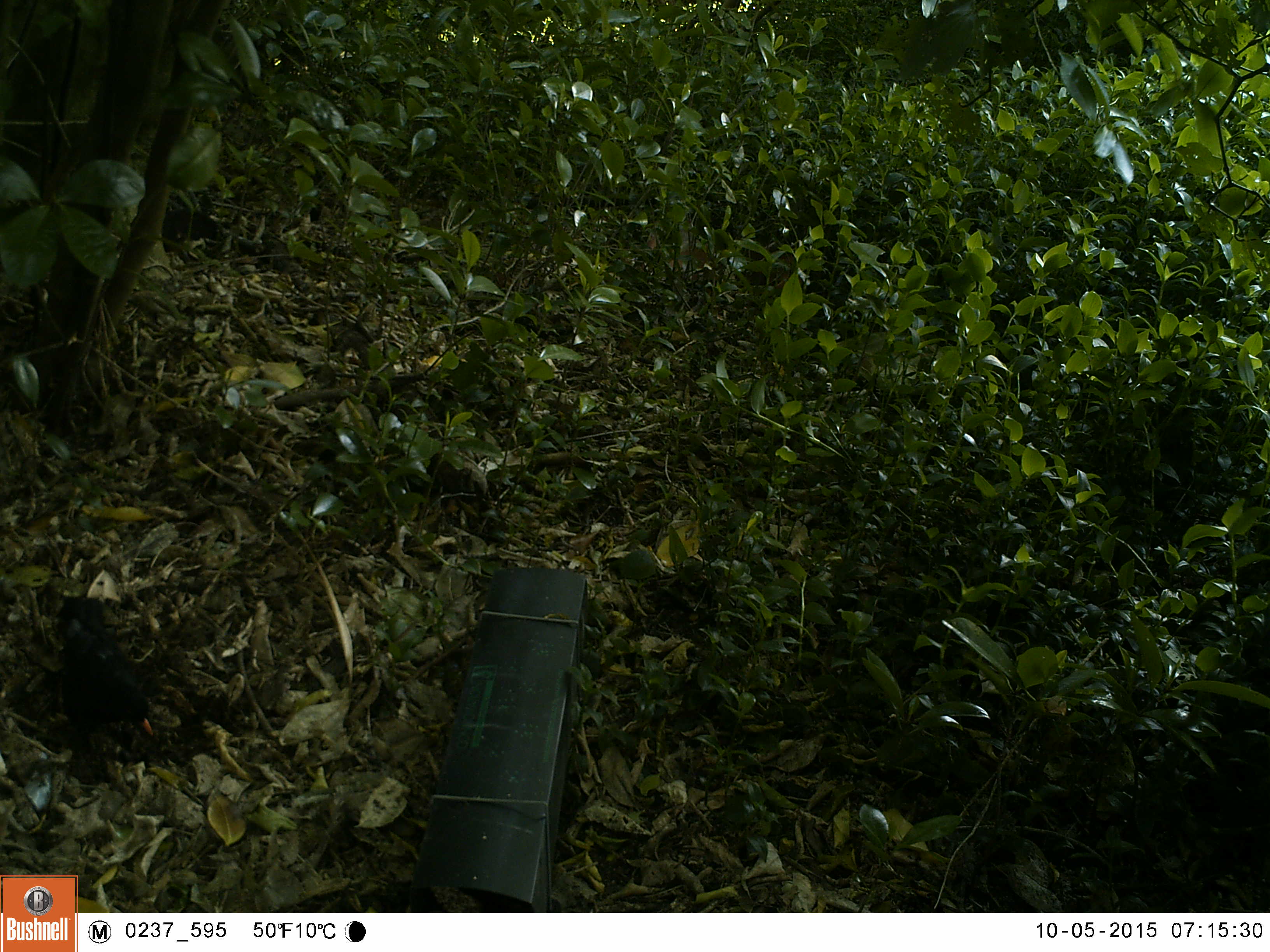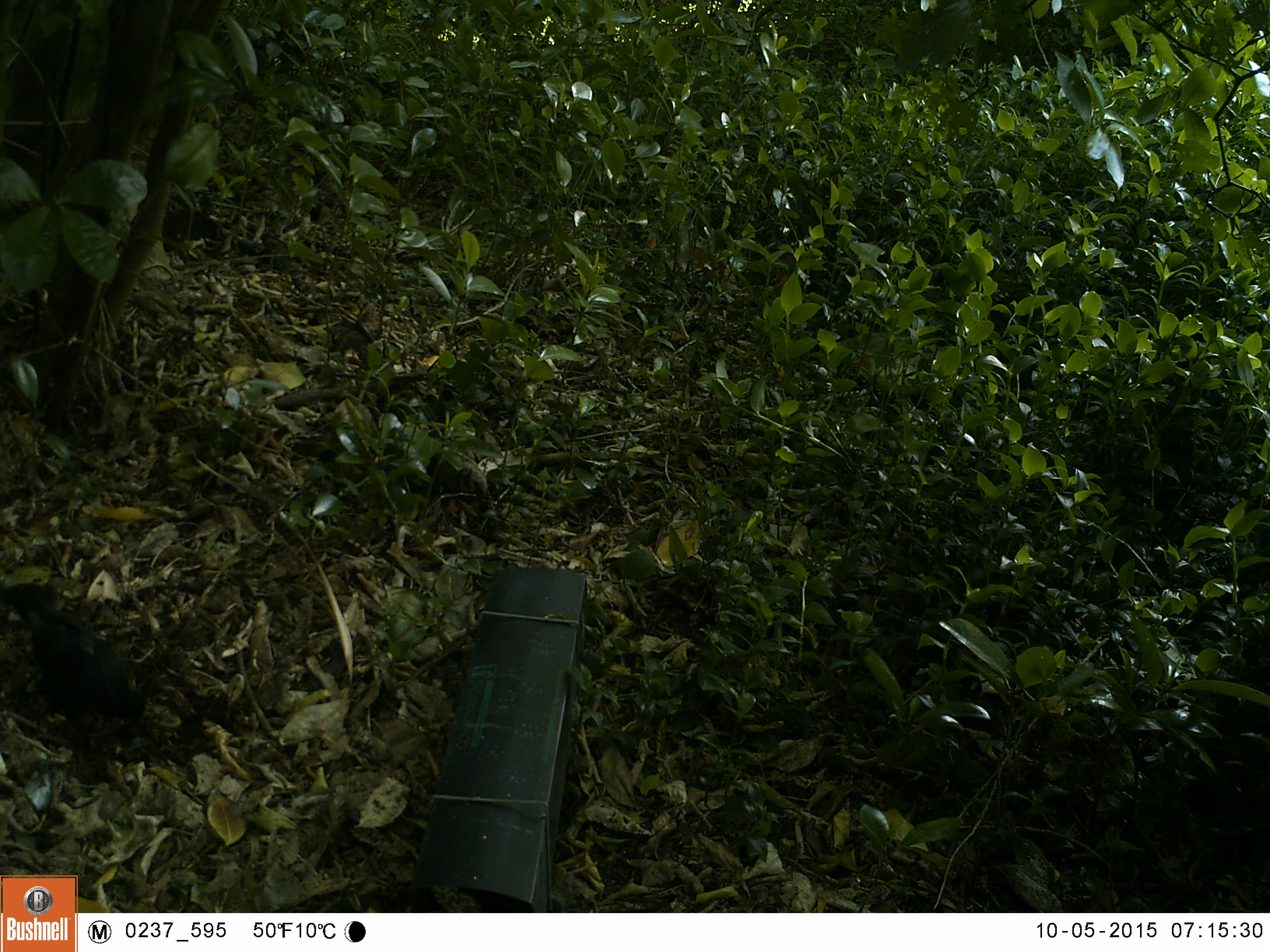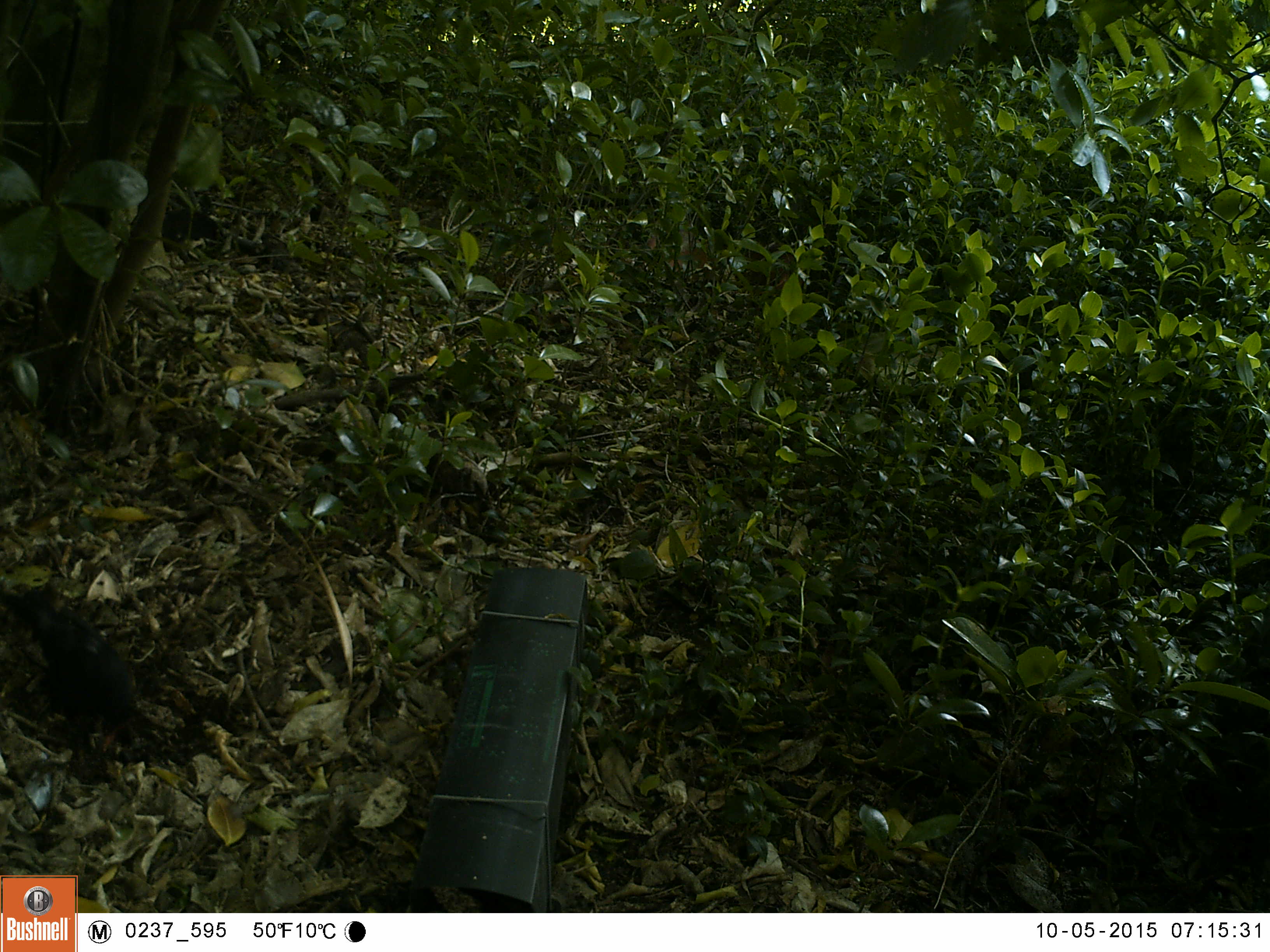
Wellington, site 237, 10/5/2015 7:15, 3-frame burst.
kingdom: Animalia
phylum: Chordata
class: Aves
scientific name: Aves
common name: bird